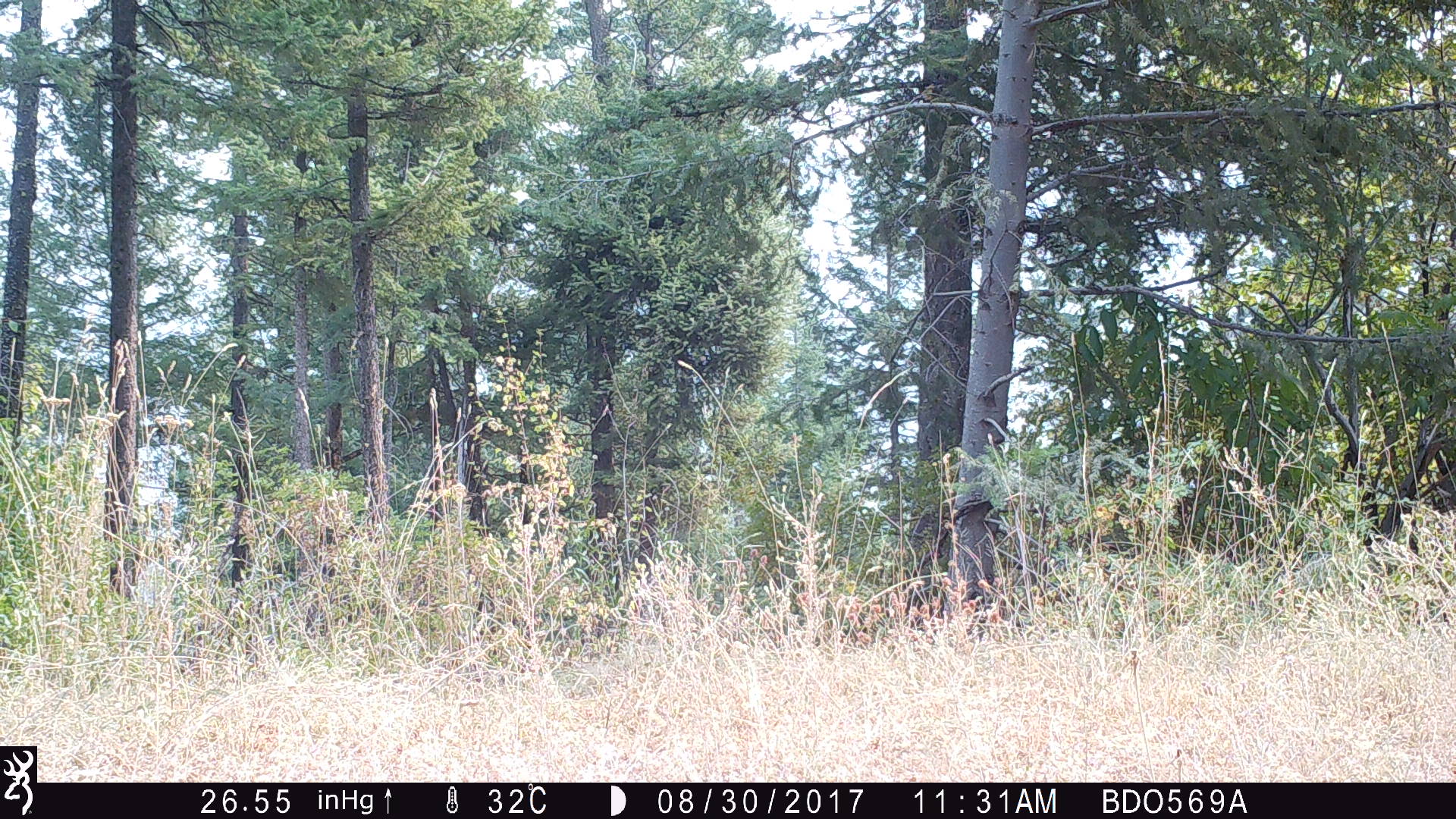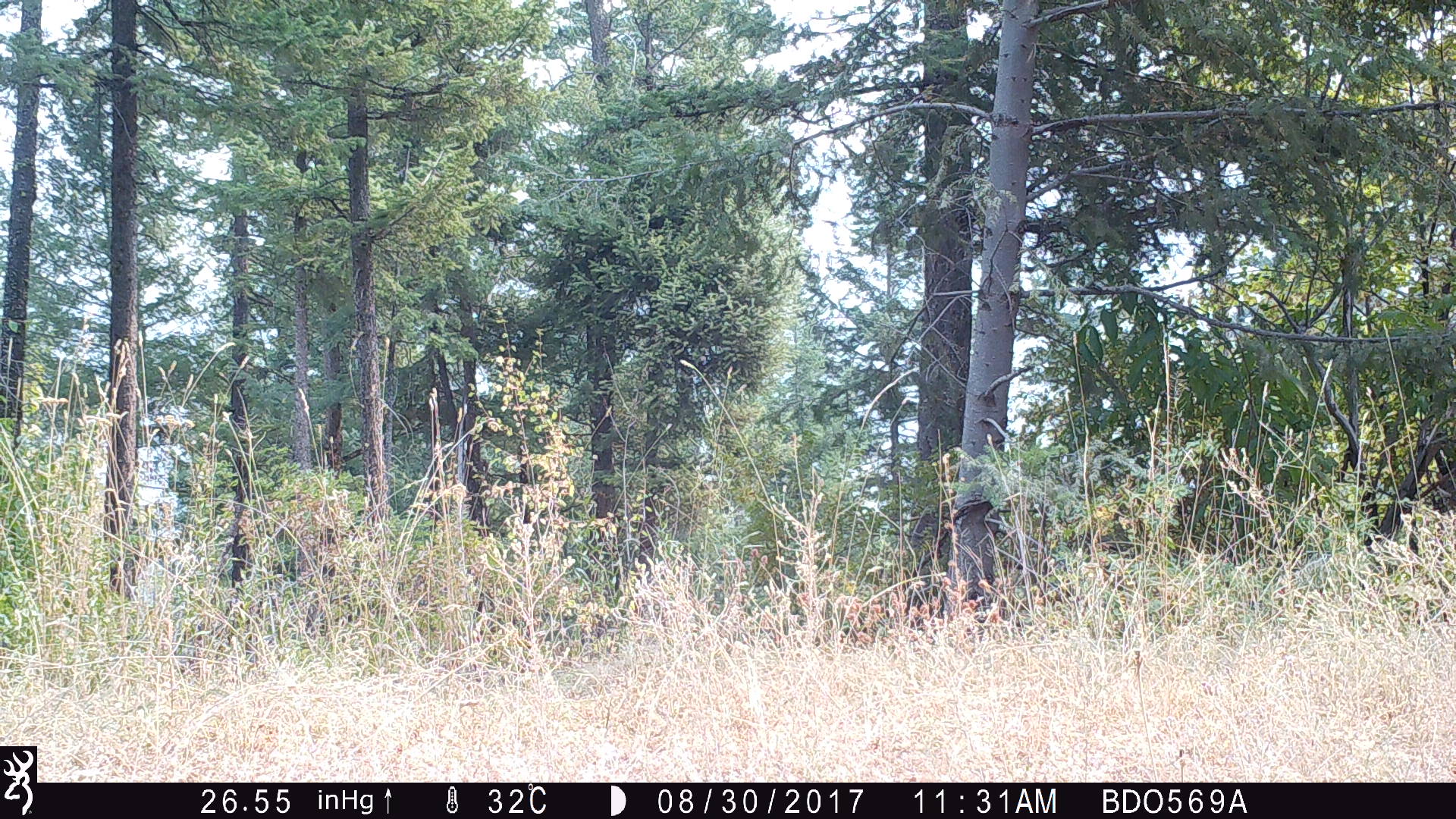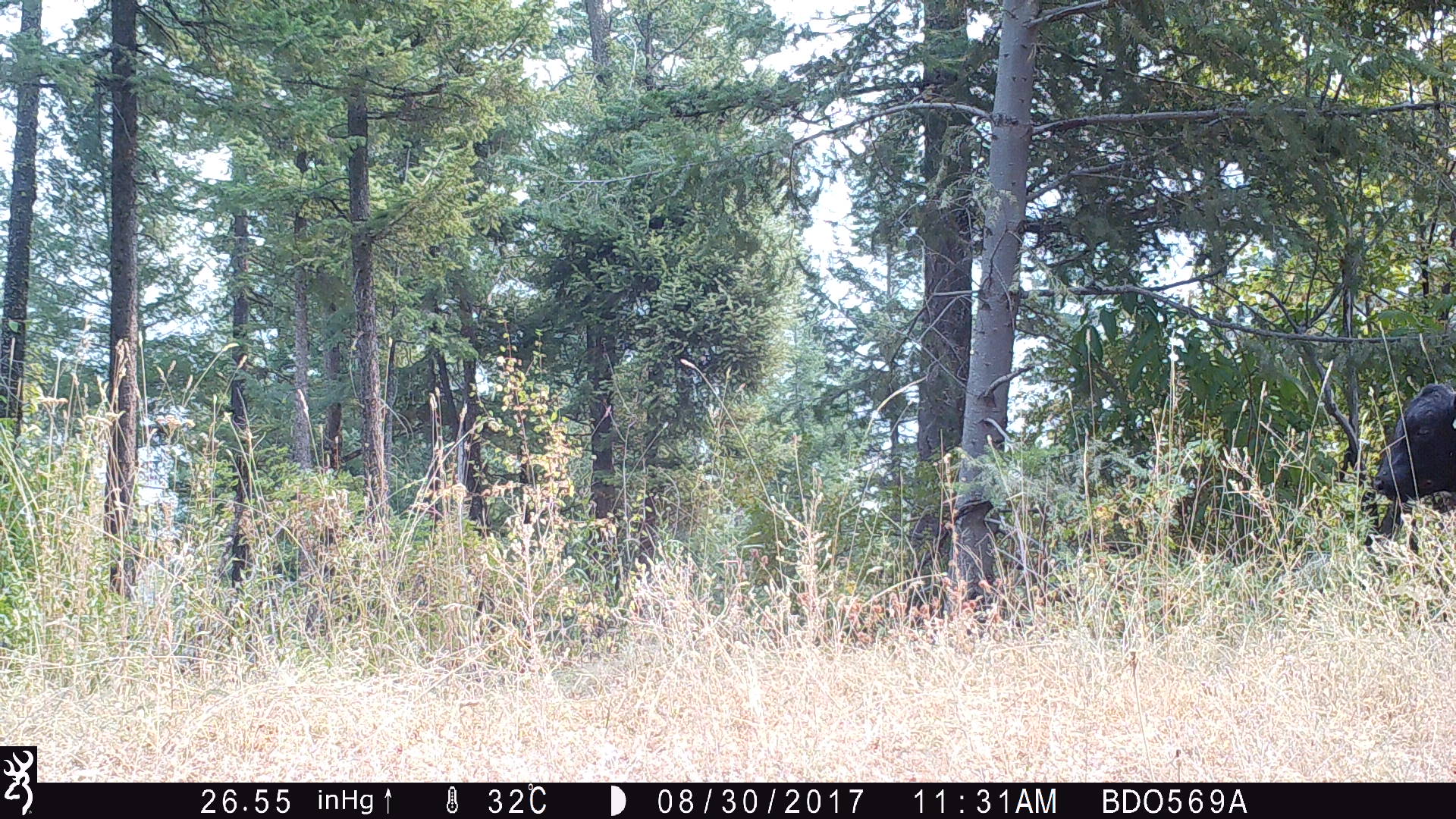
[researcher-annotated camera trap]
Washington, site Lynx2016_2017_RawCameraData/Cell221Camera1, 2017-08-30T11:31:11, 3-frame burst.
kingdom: Animalia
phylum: Chordata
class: Mammalia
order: Artiodactyla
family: Bovidae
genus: Bos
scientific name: Bos taurus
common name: domestic cattle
Domestic cattle (Bos taurus). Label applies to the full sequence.